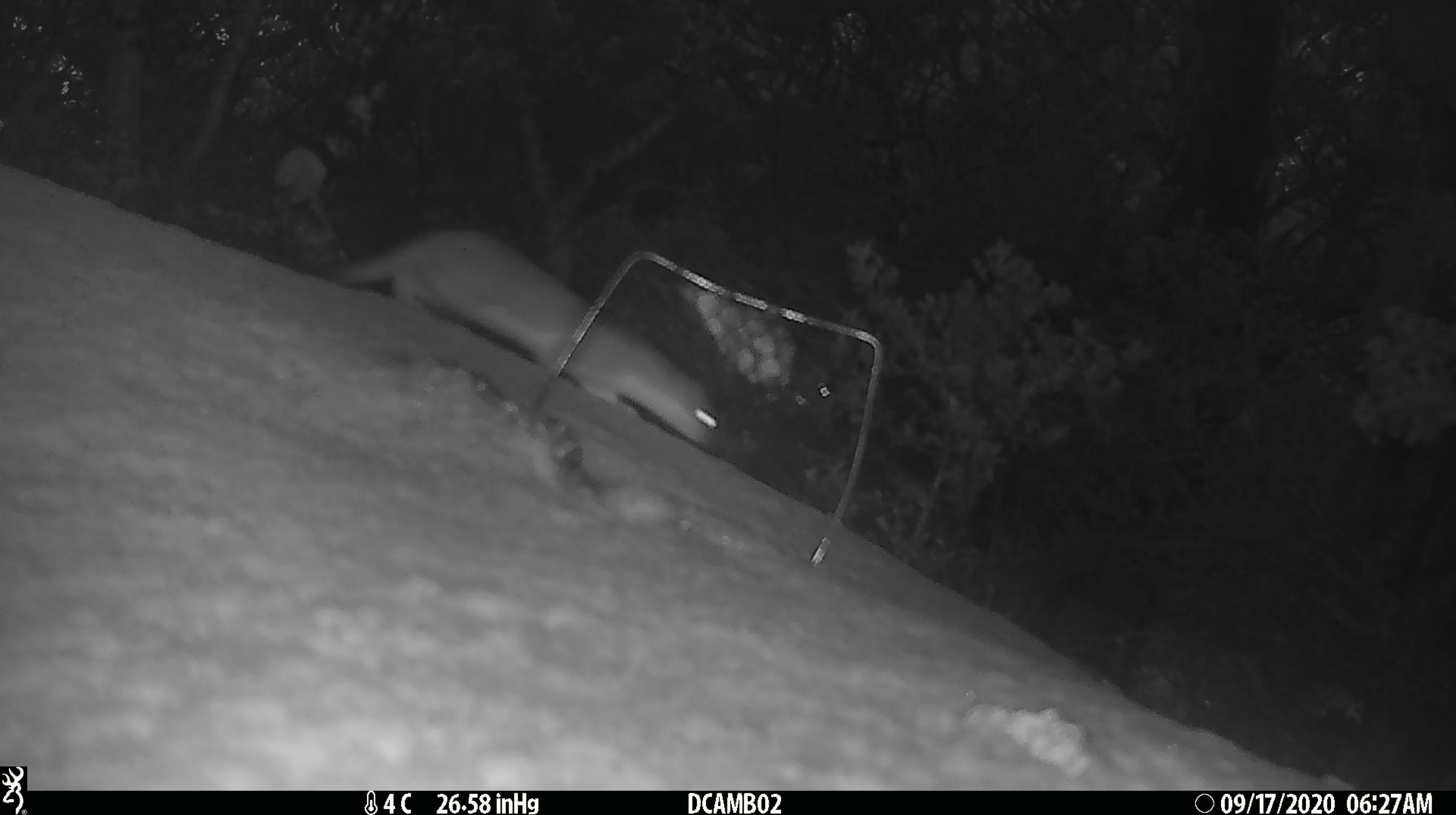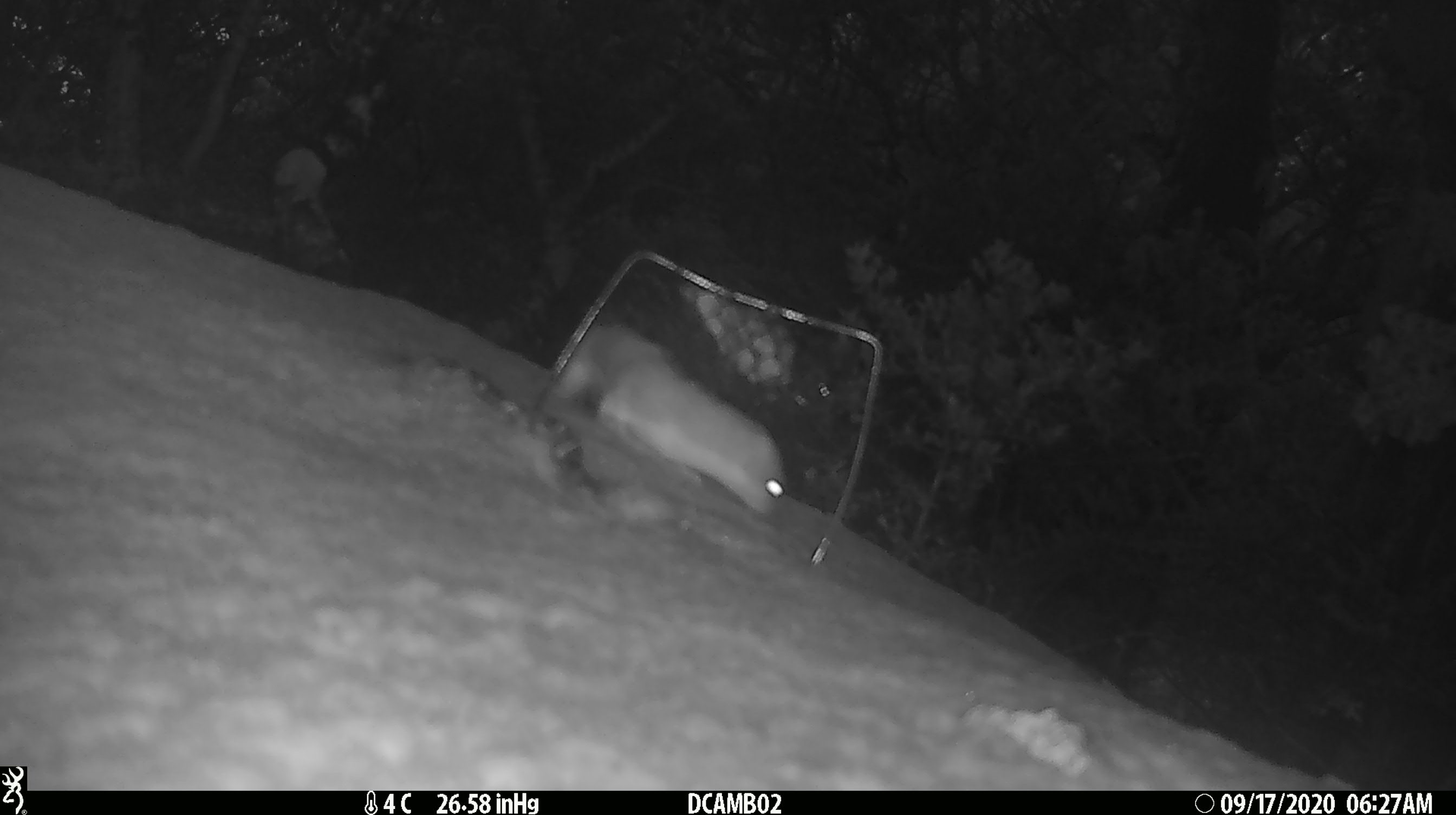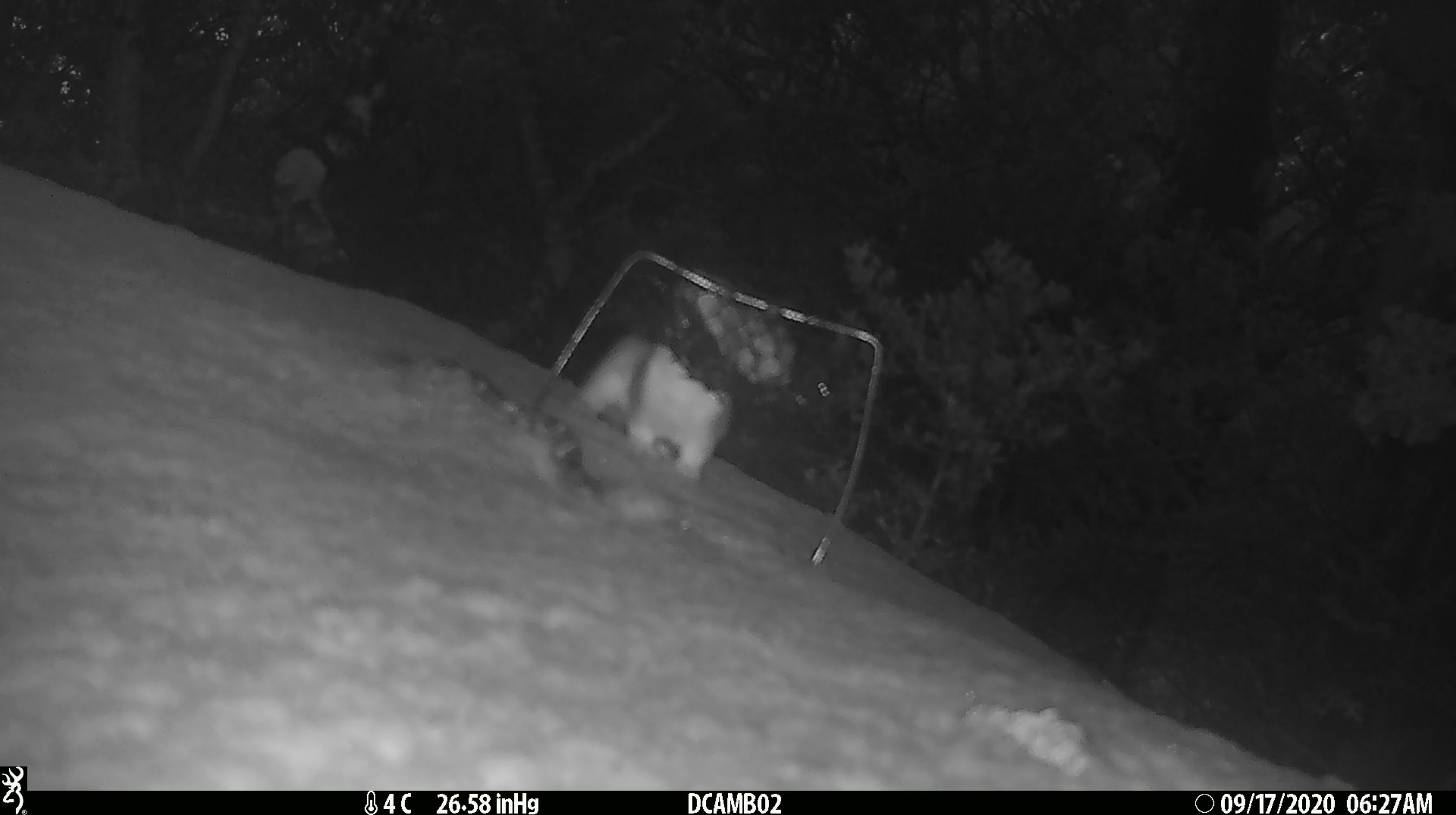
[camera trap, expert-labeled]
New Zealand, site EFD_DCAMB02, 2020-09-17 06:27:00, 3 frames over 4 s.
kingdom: Animalia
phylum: Chordata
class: Mammalia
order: Carnivora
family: Mustelidae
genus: Mustela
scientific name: Mustela erminea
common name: stoat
Stoat (Mustela erminea).